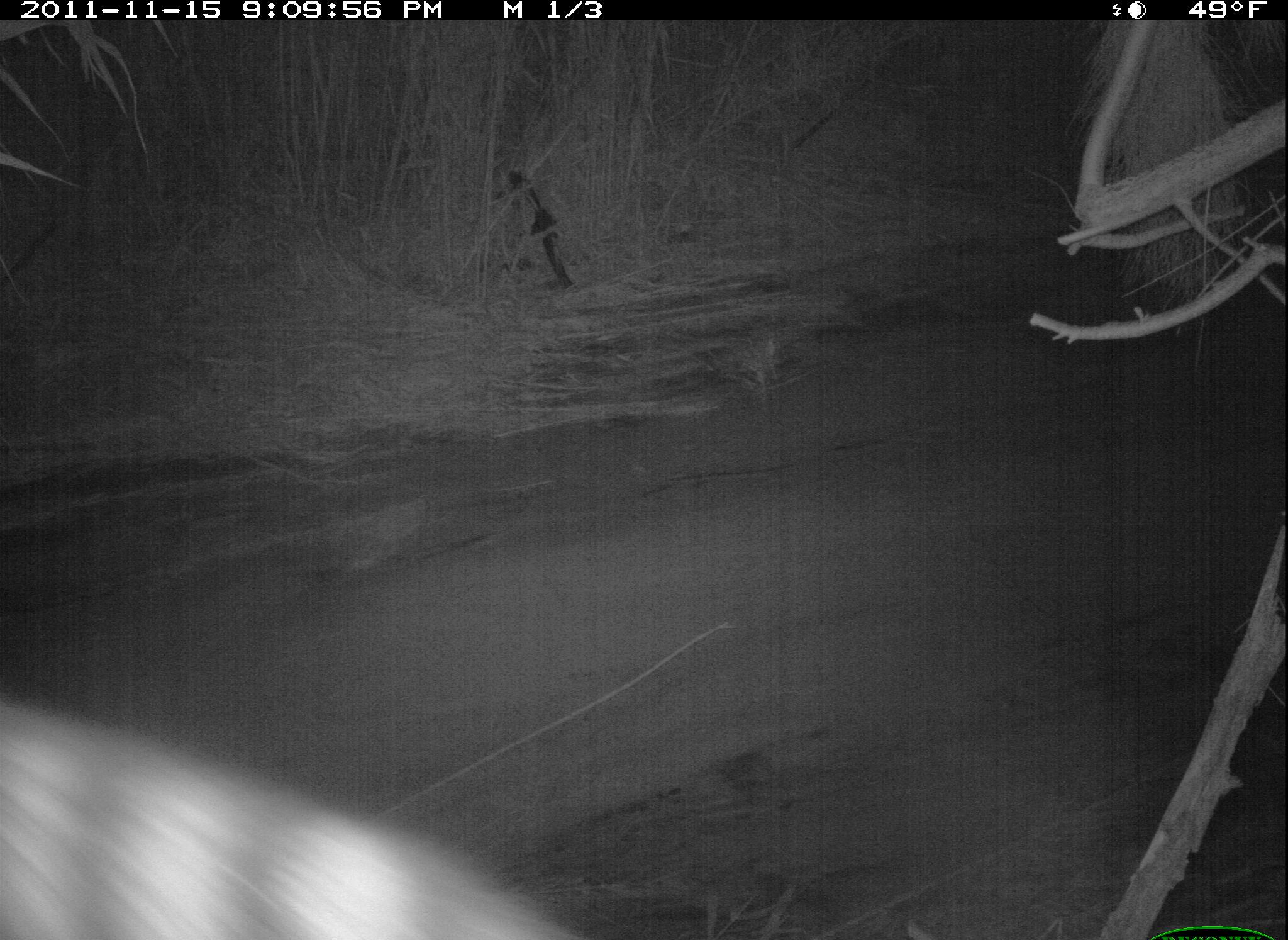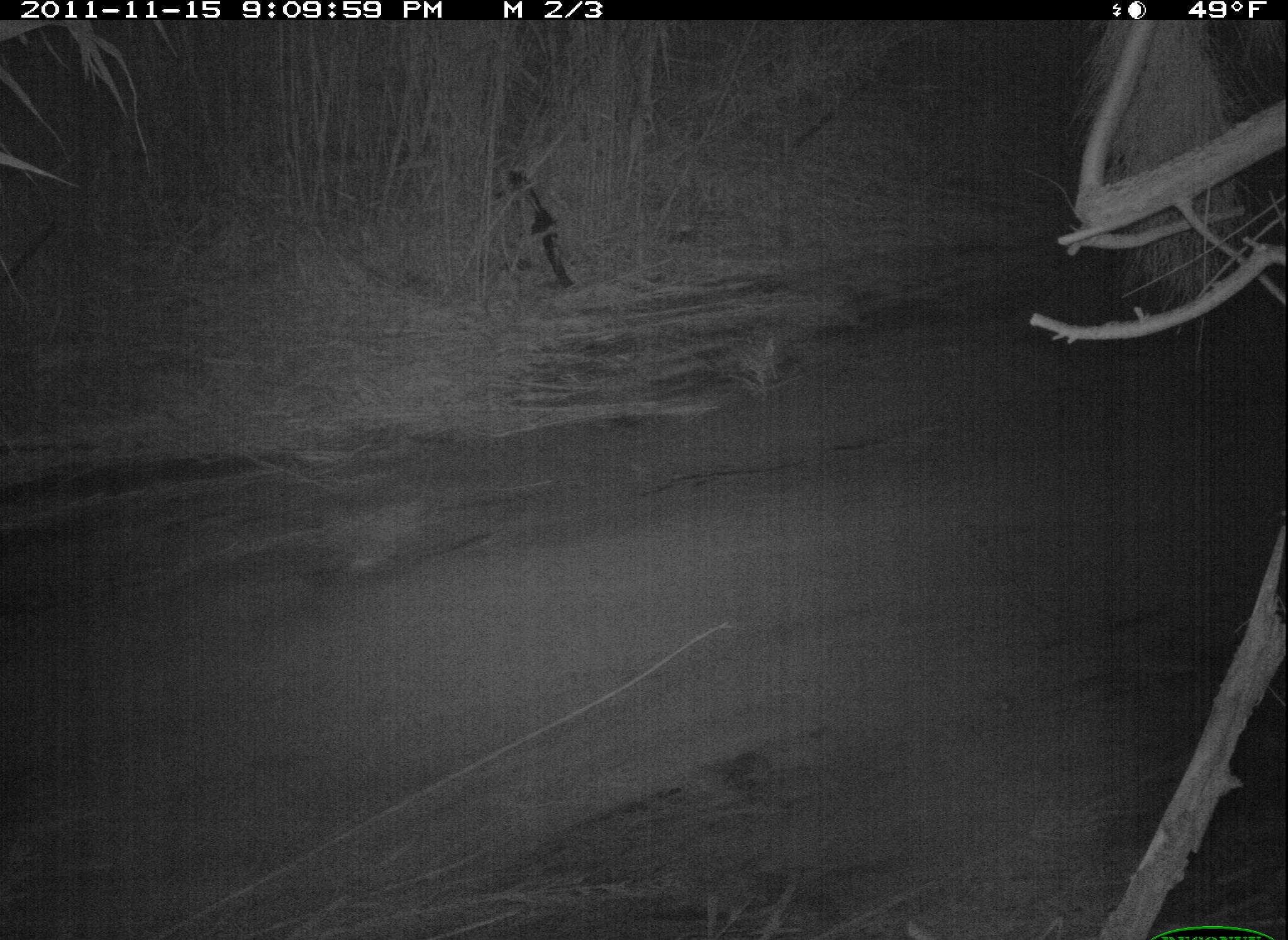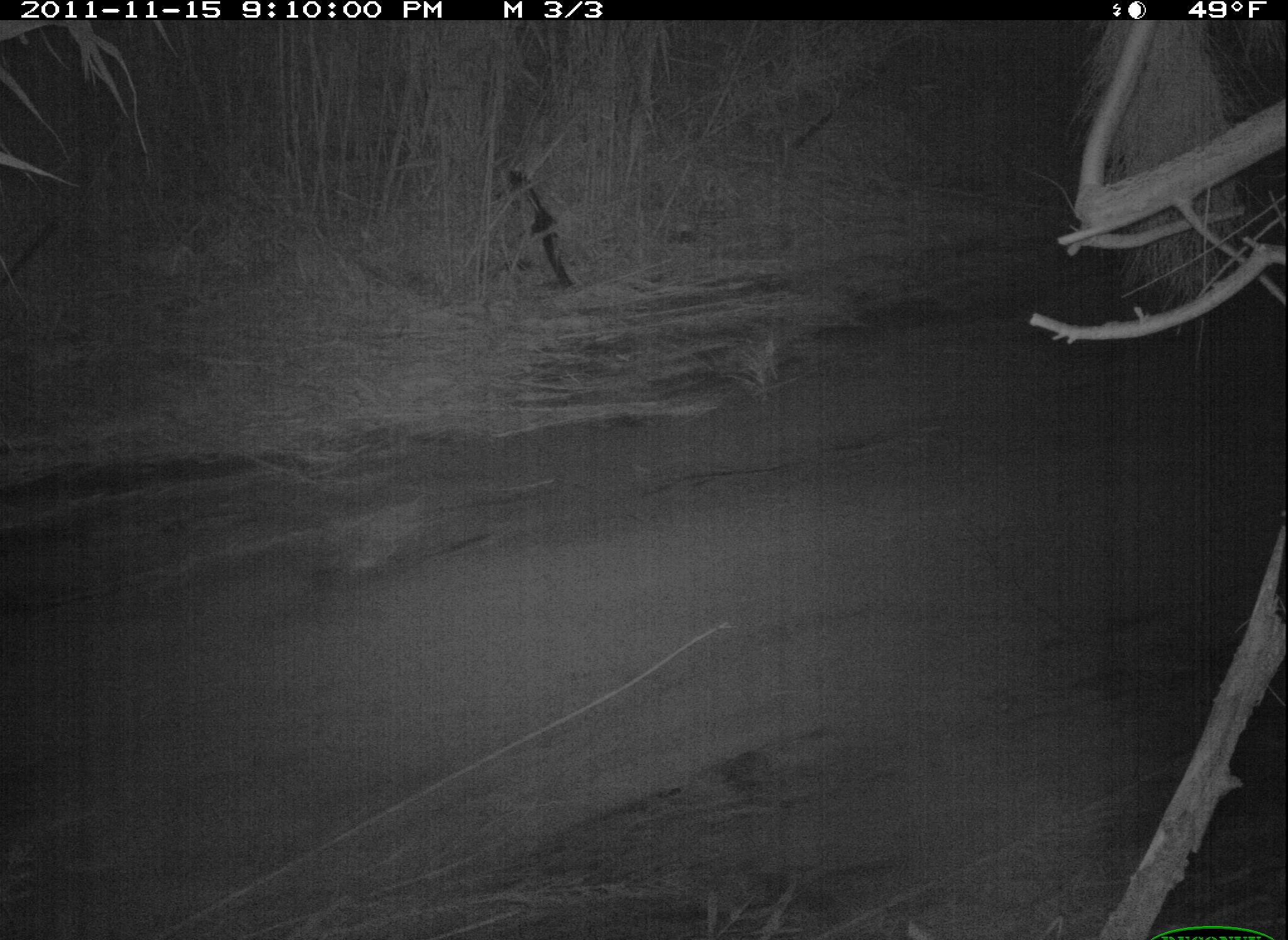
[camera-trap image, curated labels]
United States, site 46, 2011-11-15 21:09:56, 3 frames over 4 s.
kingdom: Animalia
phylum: Chordata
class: Mammalia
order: Carnivora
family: Procyonidae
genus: Procyon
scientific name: Procyon lotor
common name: raccoon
Raccoon (Procyon lotor).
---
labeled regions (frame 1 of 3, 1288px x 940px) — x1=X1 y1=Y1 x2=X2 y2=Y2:
raccoon: x1=2 y1=693 x2=613 y2=940